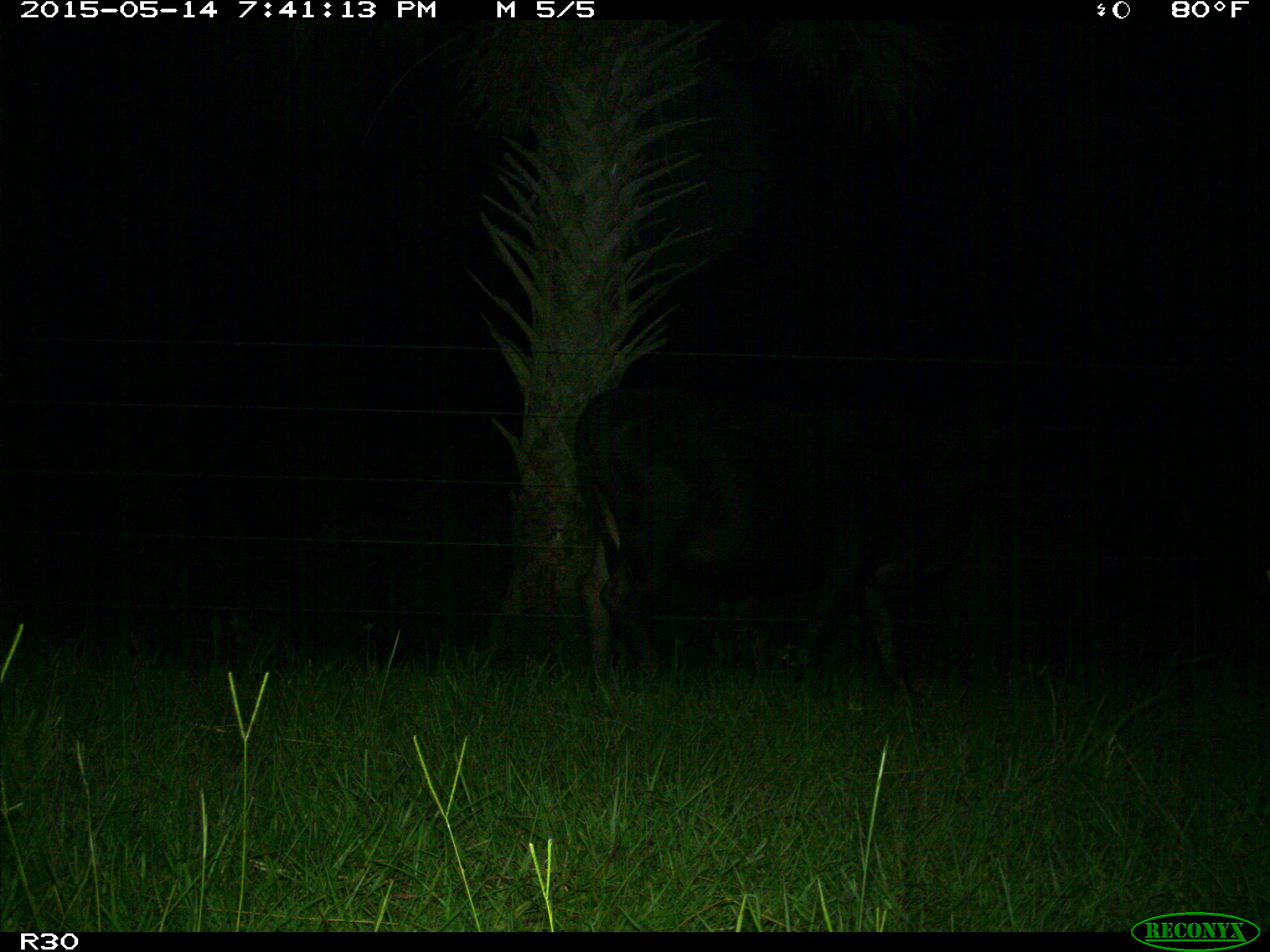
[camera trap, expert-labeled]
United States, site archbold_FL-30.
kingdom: Animalia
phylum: Chordata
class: Mammalia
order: Artiodactyla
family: Bovidae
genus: Bos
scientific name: Bos taurus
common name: domestic cow